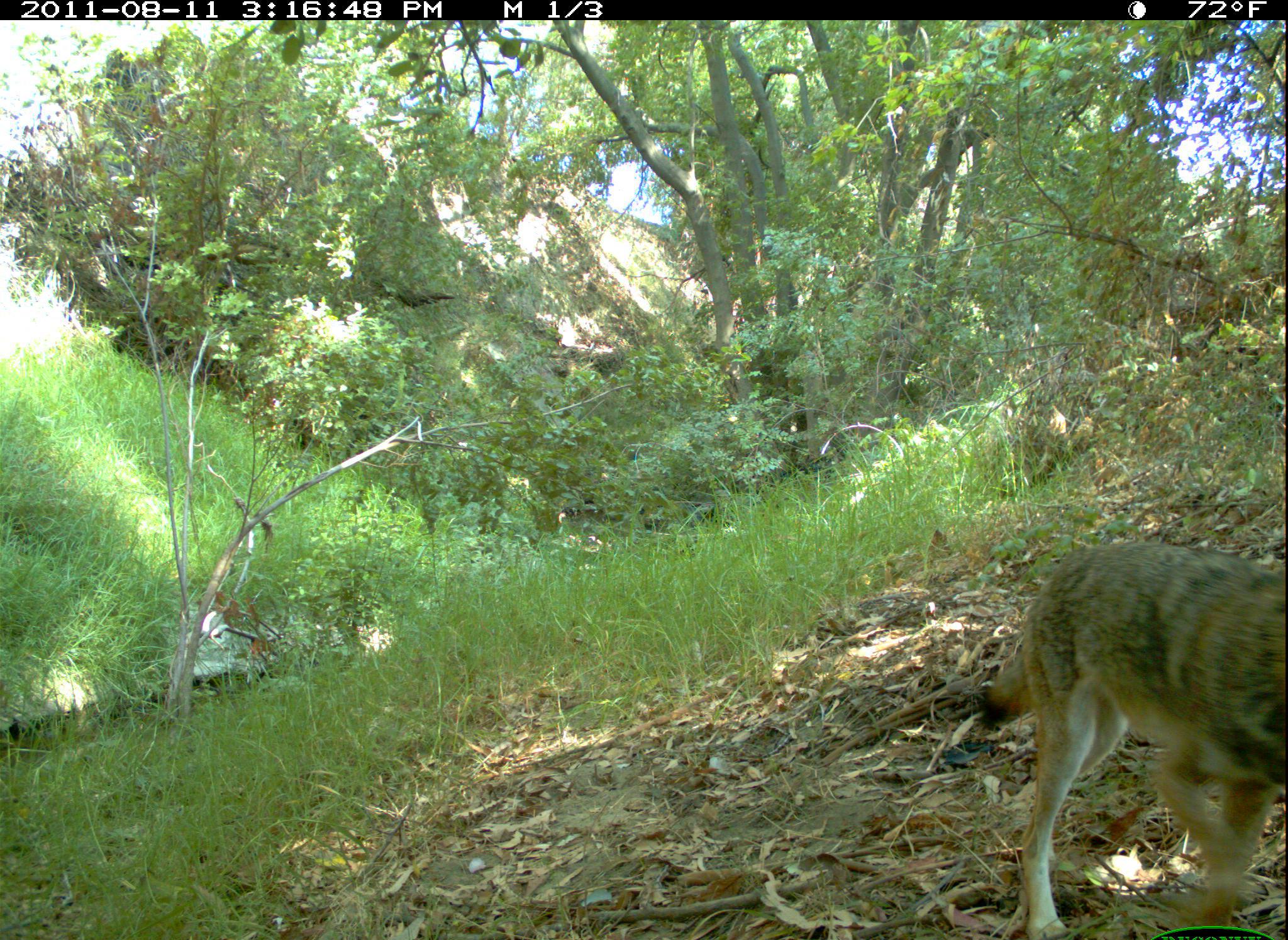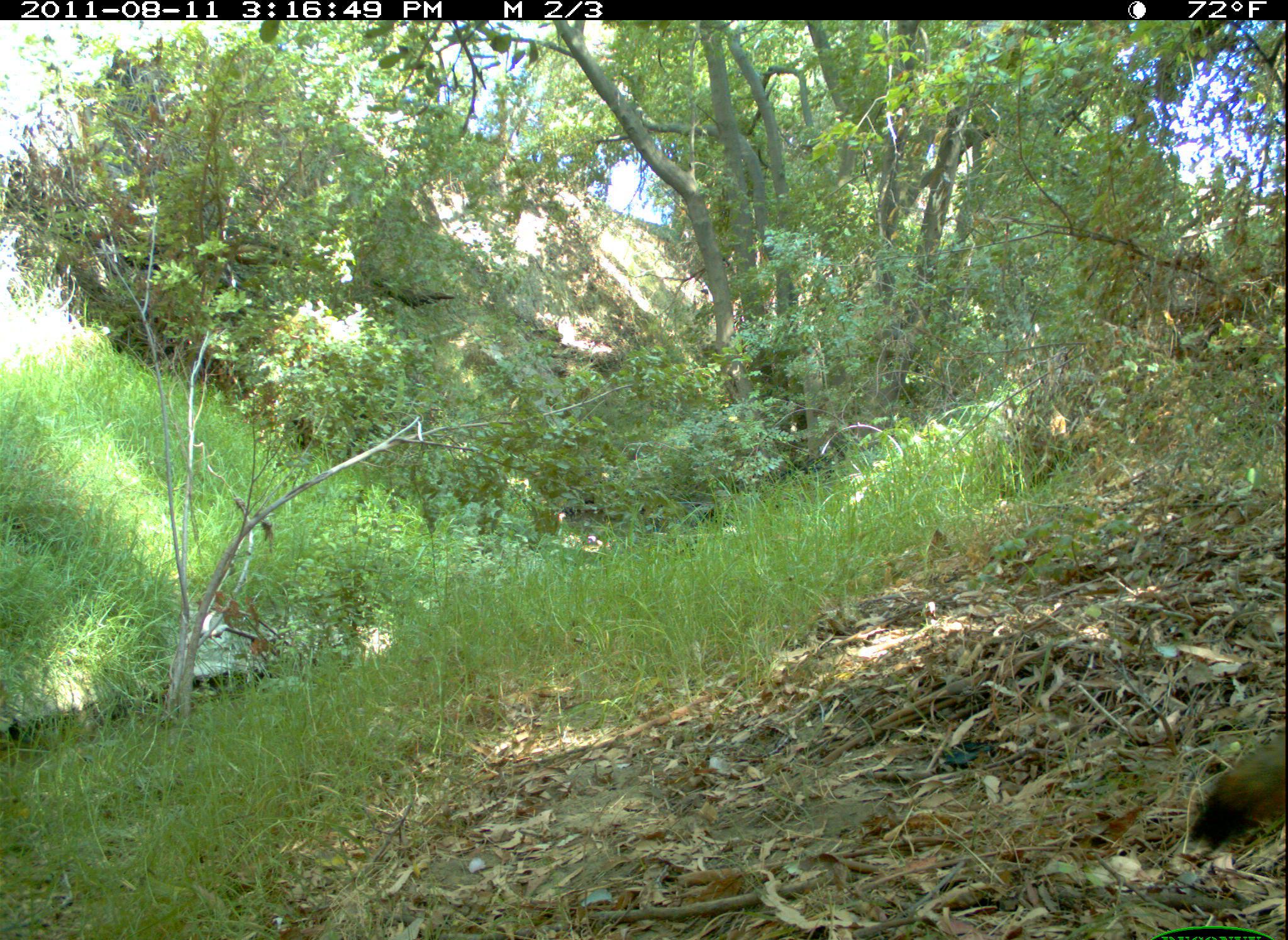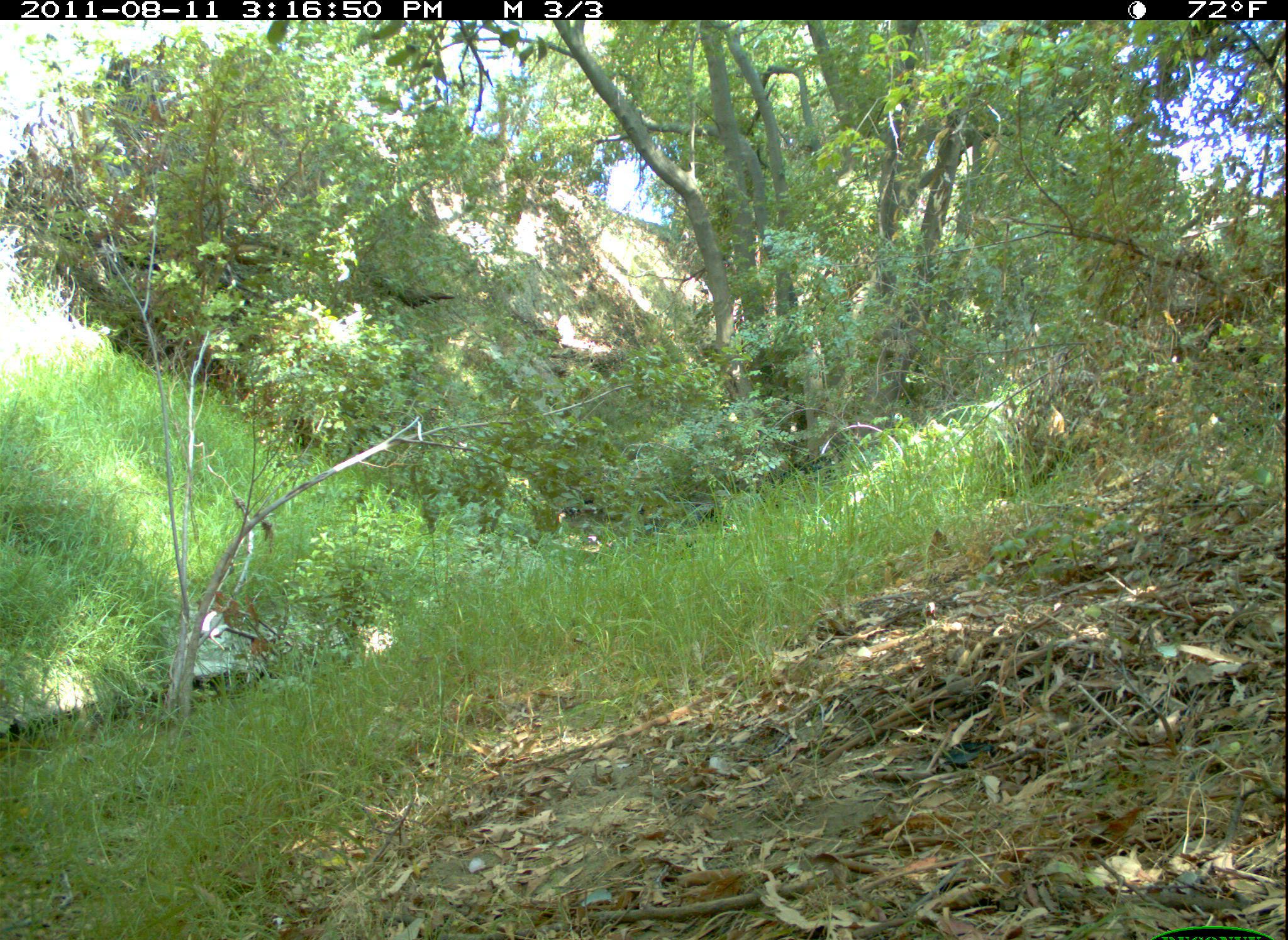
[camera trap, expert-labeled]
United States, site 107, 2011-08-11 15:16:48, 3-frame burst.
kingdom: Animalia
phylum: Chordata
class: Mammalia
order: Carnivora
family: Canidae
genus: Canis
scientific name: Canis latrans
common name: coyote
Coyote (Canis latrans).